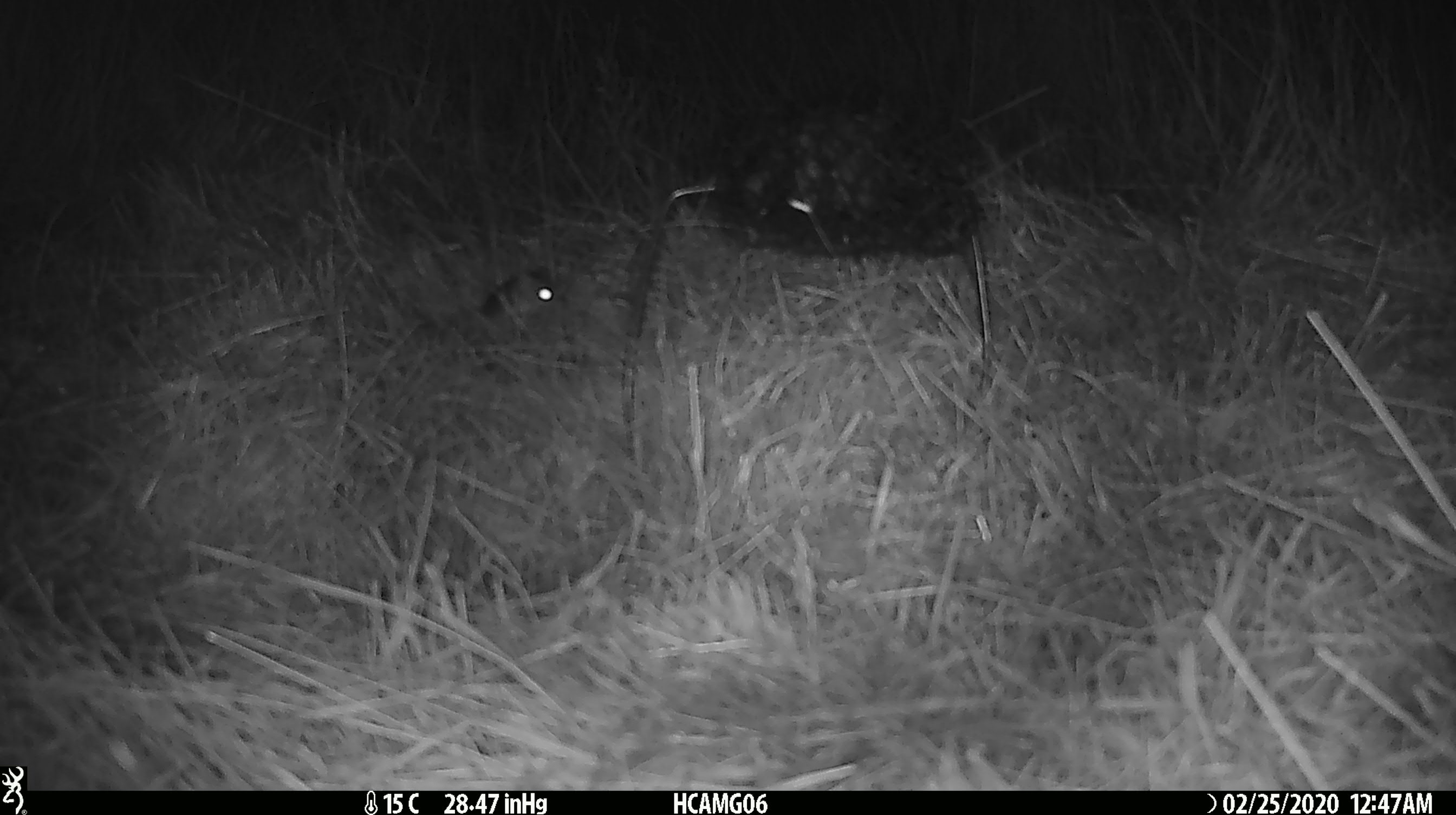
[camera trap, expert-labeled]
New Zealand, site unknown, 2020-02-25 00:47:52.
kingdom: Animalia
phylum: Chordata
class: Mammalia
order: Rodentia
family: Muridae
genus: Mus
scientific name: Mus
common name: mouse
Mouse (Mus).